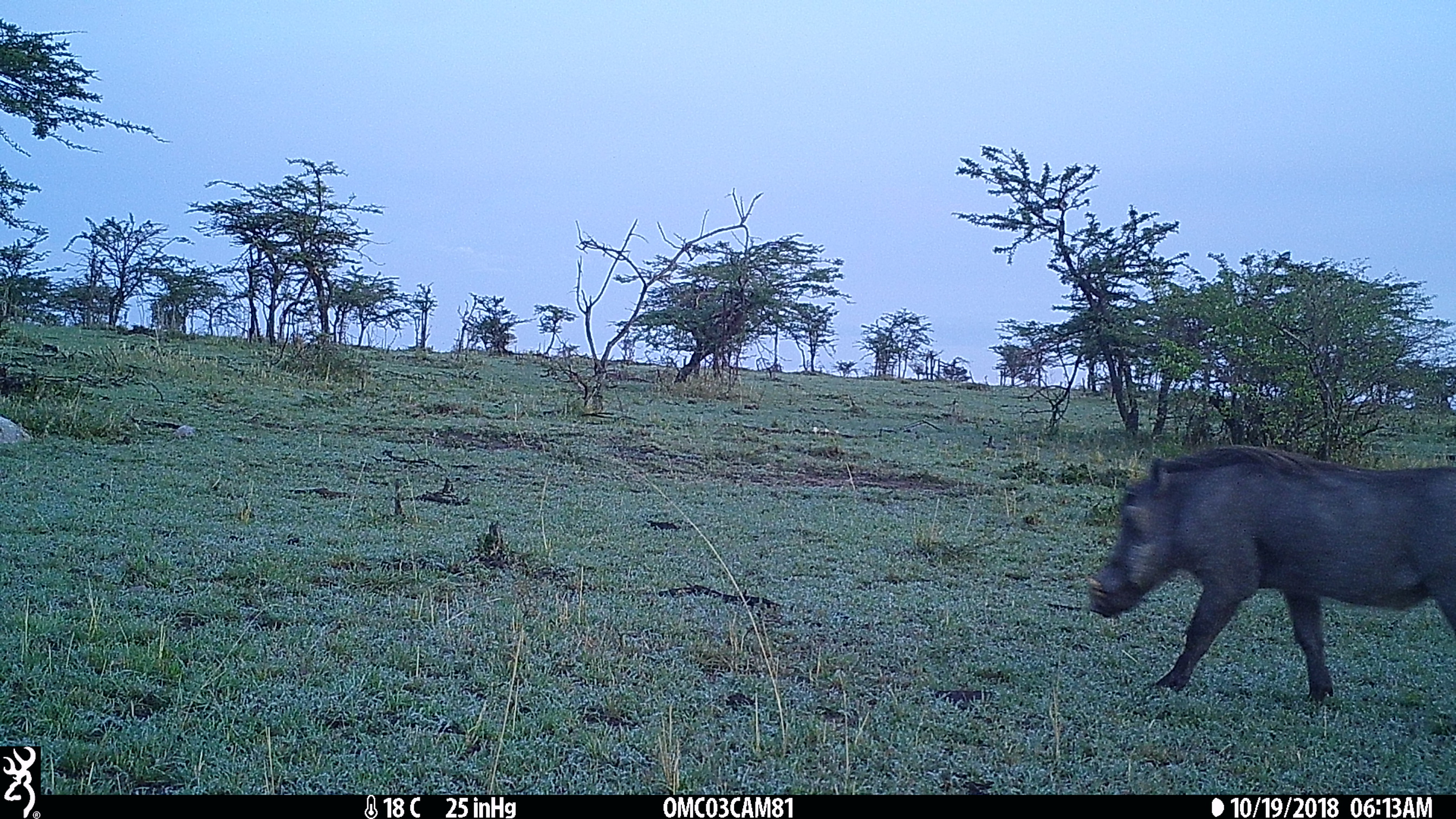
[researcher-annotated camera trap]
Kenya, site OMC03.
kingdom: Animalia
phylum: Chordata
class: Mammalia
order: Artiodactyla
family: Suidae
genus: Phacochoerus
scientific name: Phacochoerus africanus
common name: common warthog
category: warthog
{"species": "warthog (common warthog) (Phacochoerus africanus)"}